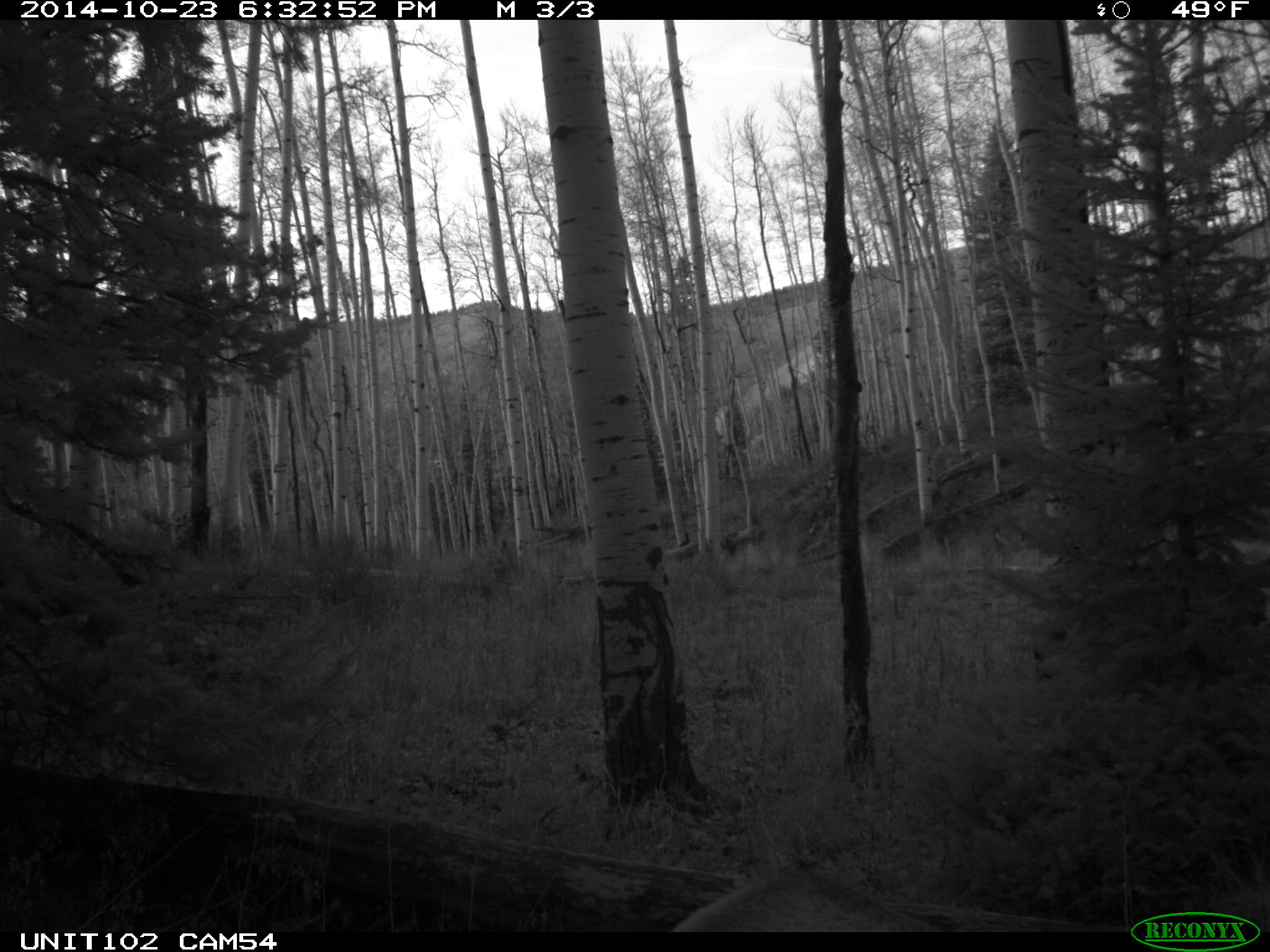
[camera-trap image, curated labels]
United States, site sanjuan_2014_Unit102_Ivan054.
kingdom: Animalia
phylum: Chordata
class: Mammalia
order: Artiodactyla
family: Cervidae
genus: Cervus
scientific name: Cervus elaphus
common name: red deer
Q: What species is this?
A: Cervus elaphus (red deer).